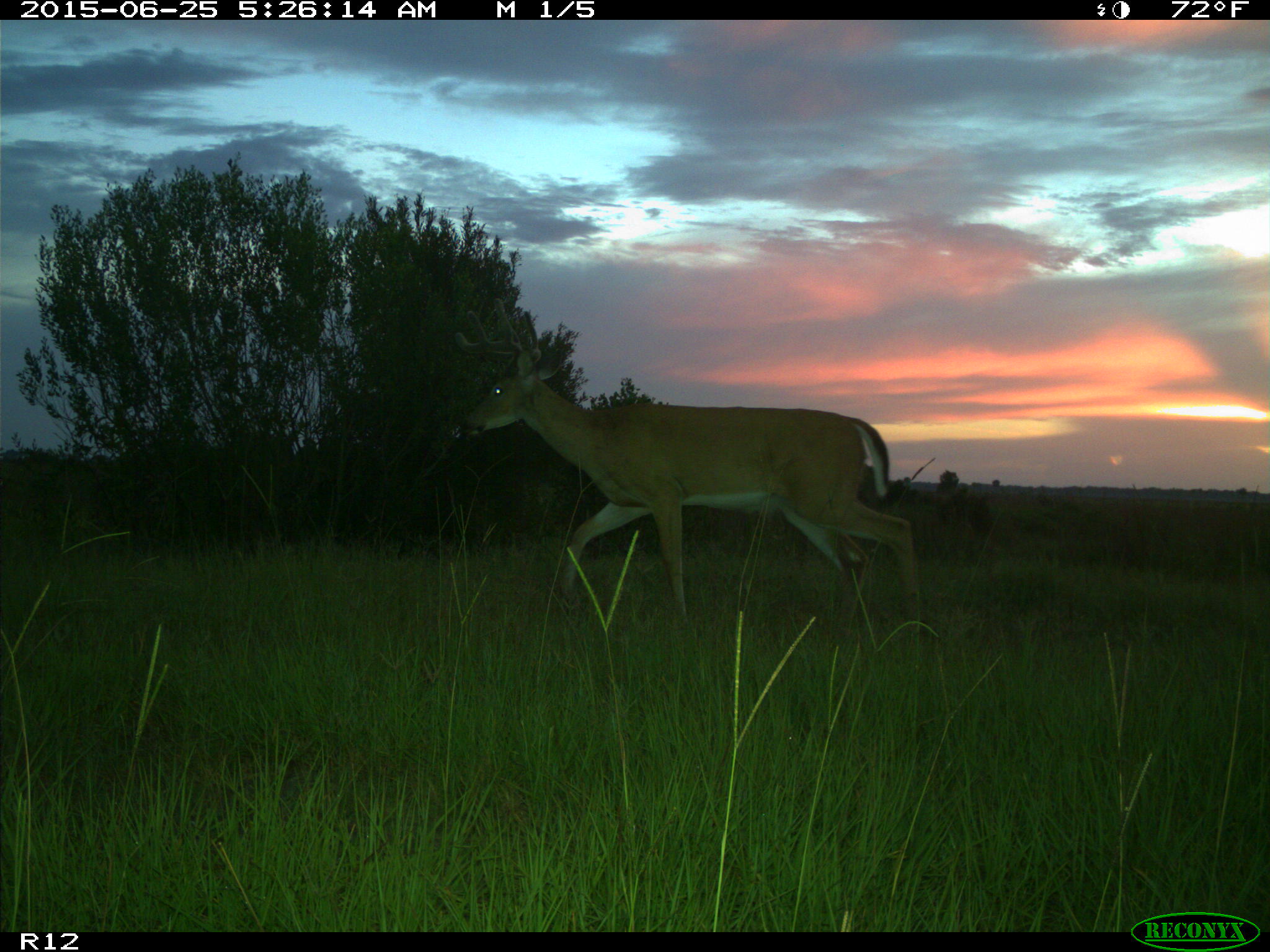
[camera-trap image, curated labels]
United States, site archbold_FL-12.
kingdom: Animalia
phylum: Chordata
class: Mammalia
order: Artiodactyla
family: Cervidae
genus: Odocoileus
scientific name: Odocoileus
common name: deer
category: unidentified deer